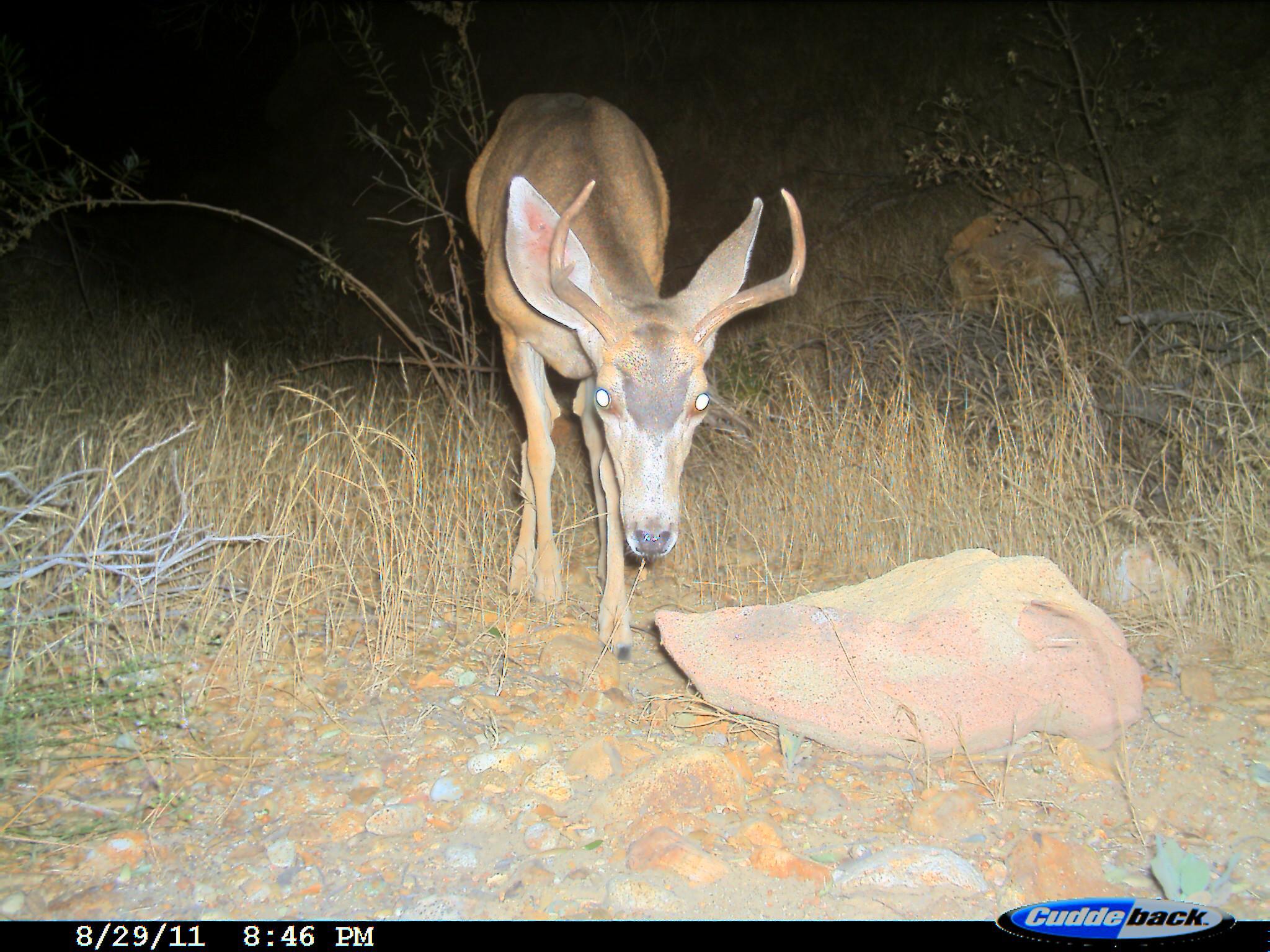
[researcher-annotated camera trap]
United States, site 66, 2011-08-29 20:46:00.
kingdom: Animalia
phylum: Chordata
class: Mammalia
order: Artiodactyla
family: Cervidae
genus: Odocoileus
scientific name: Odocoileus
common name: deer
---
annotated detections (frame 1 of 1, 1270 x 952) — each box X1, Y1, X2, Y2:
deer: 465, 90, 807, 660